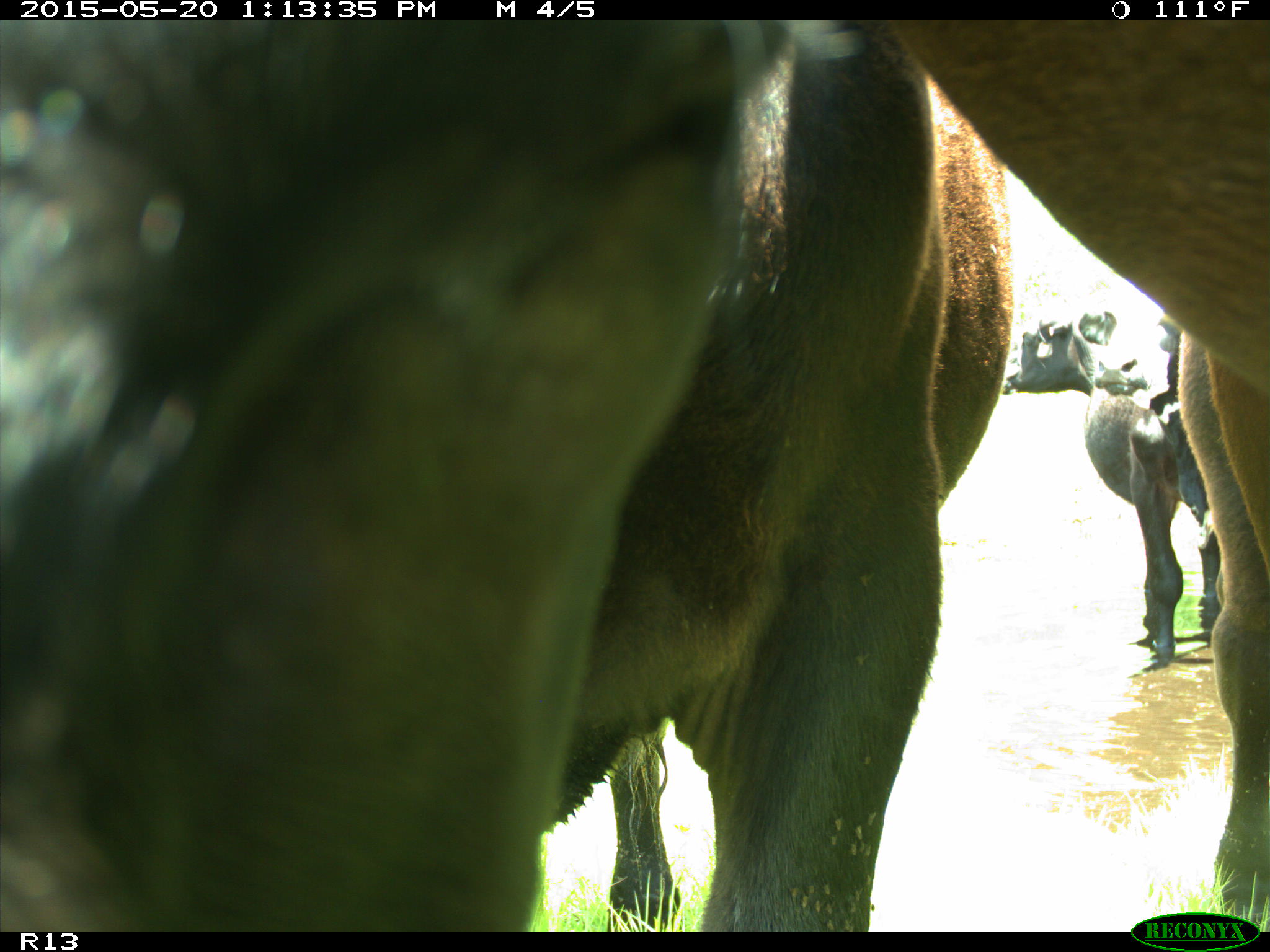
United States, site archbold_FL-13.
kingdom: Animalia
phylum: Chordata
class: Mammalia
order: Artiodactyla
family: Bovidae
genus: Bos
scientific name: Bos taurus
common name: domestic cow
Bos taurus (domestic cow).